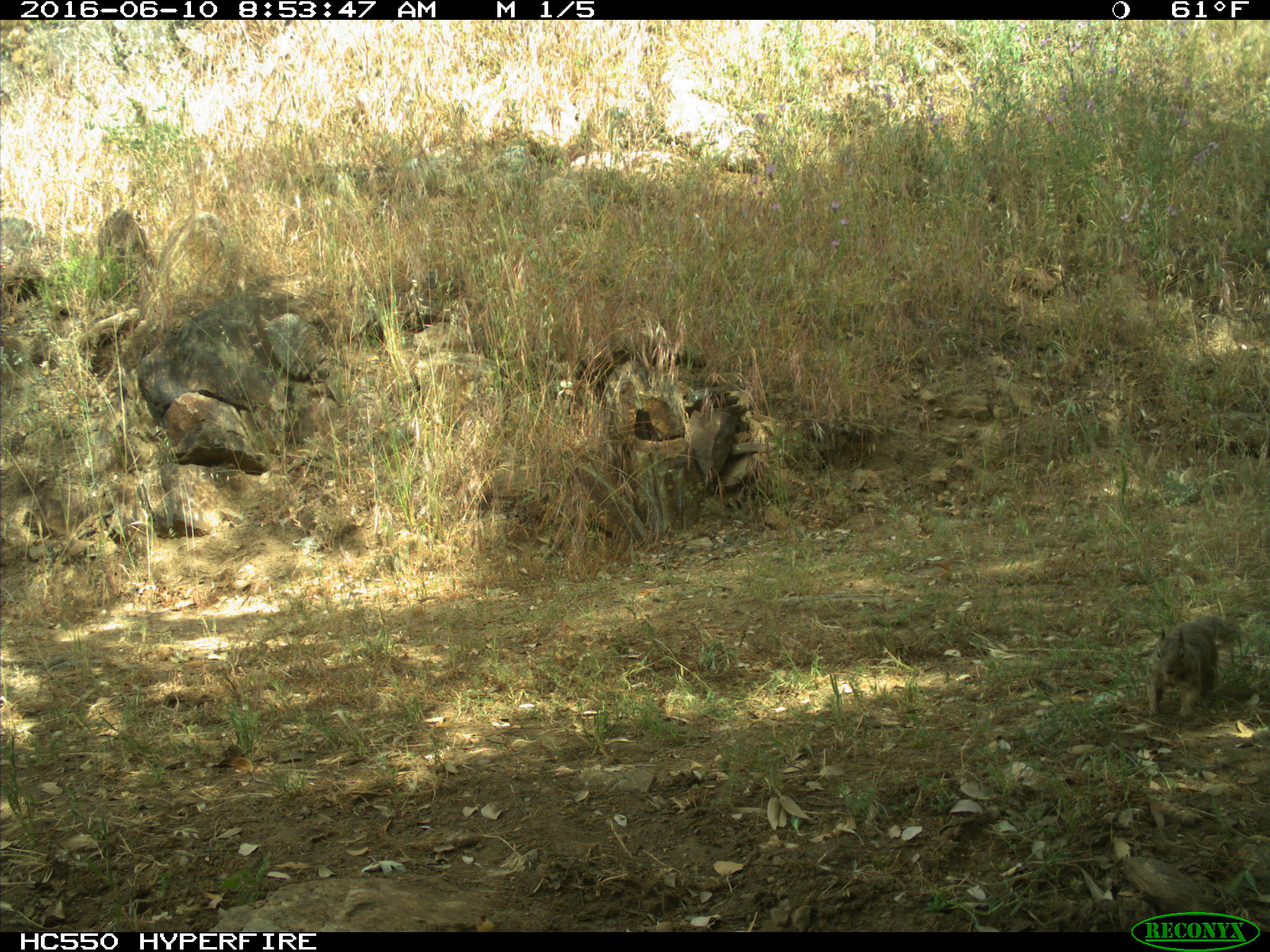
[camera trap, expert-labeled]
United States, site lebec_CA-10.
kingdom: Animalia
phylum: Chordata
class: Mammalia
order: Rodentia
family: Sciuridae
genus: Otospermophilus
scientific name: Otospermophilus beecheyi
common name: california ground squirrel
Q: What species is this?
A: Otospermophilus beecheyi (california ground squirrel).